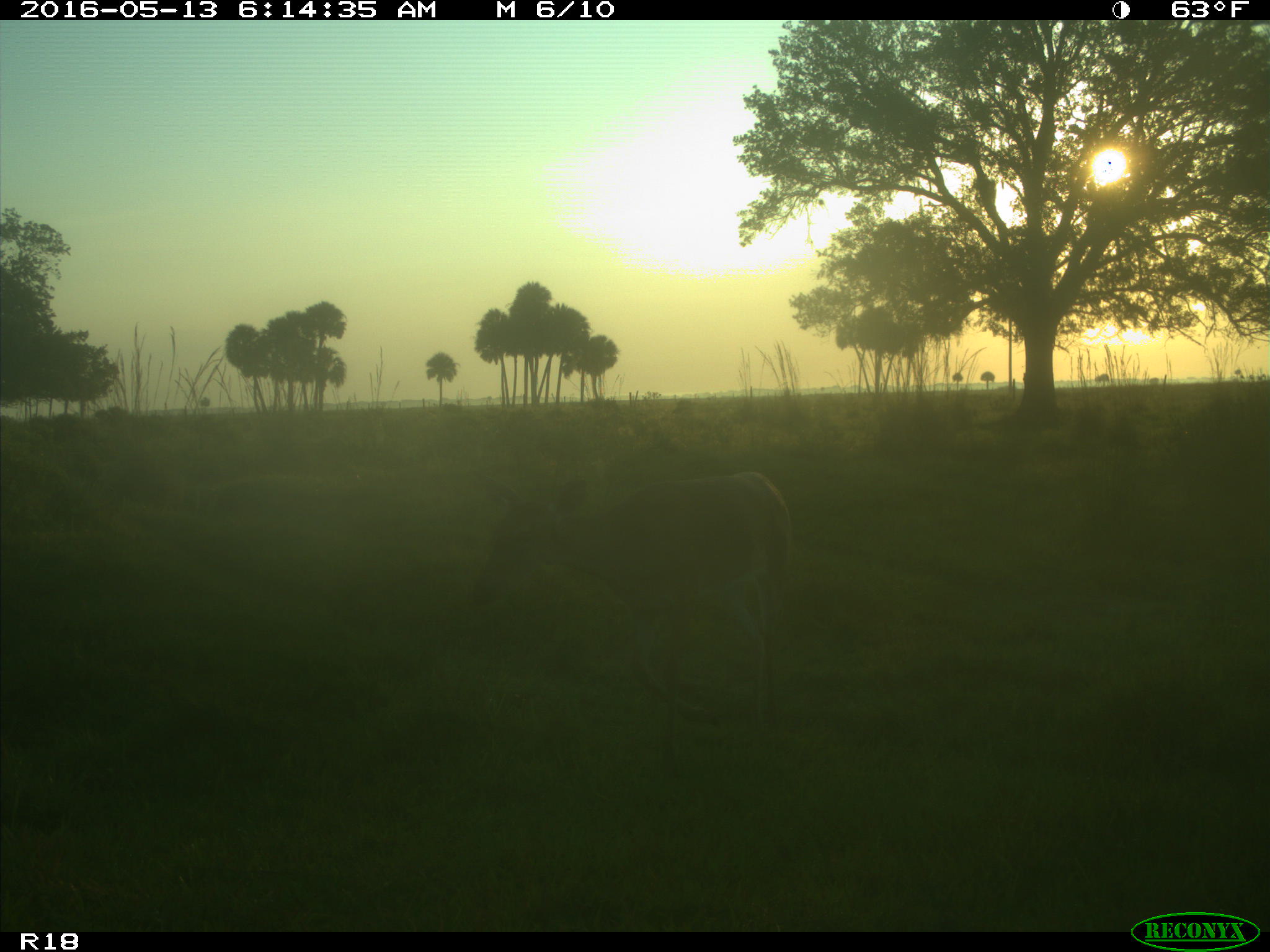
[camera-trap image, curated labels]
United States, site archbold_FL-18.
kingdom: Animalia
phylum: Chordata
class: Mammalia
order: Artiodactyla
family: Cervidae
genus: Odocoileus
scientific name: Odocoileus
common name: deer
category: unidentified deer